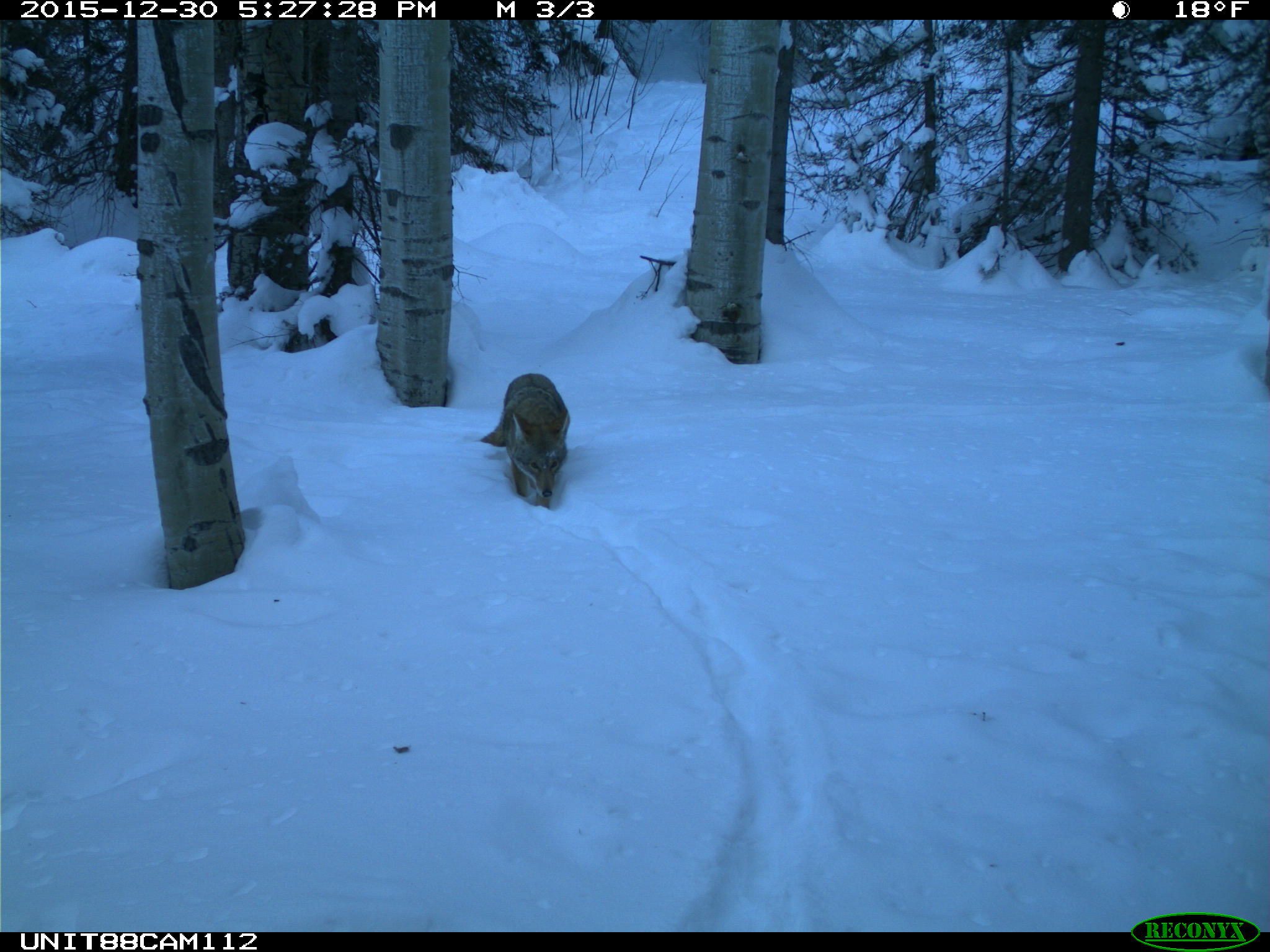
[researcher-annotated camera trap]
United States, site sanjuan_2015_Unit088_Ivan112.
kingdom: Animalia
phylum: Chordata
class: Mammalia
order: Carnivora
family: Canidae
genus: Canis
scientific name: Canis latrans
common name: coyote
Canis latrans (coyote).